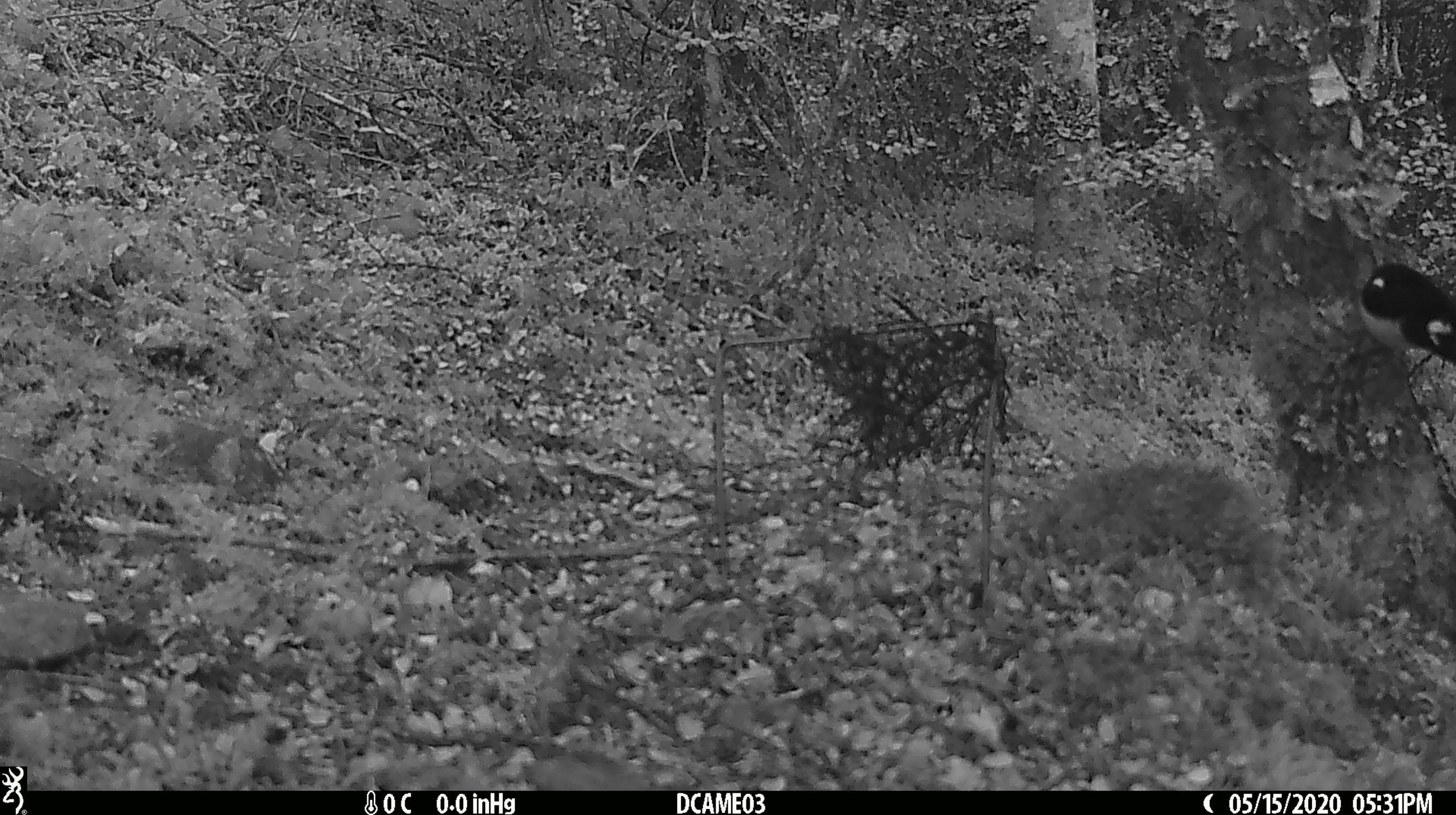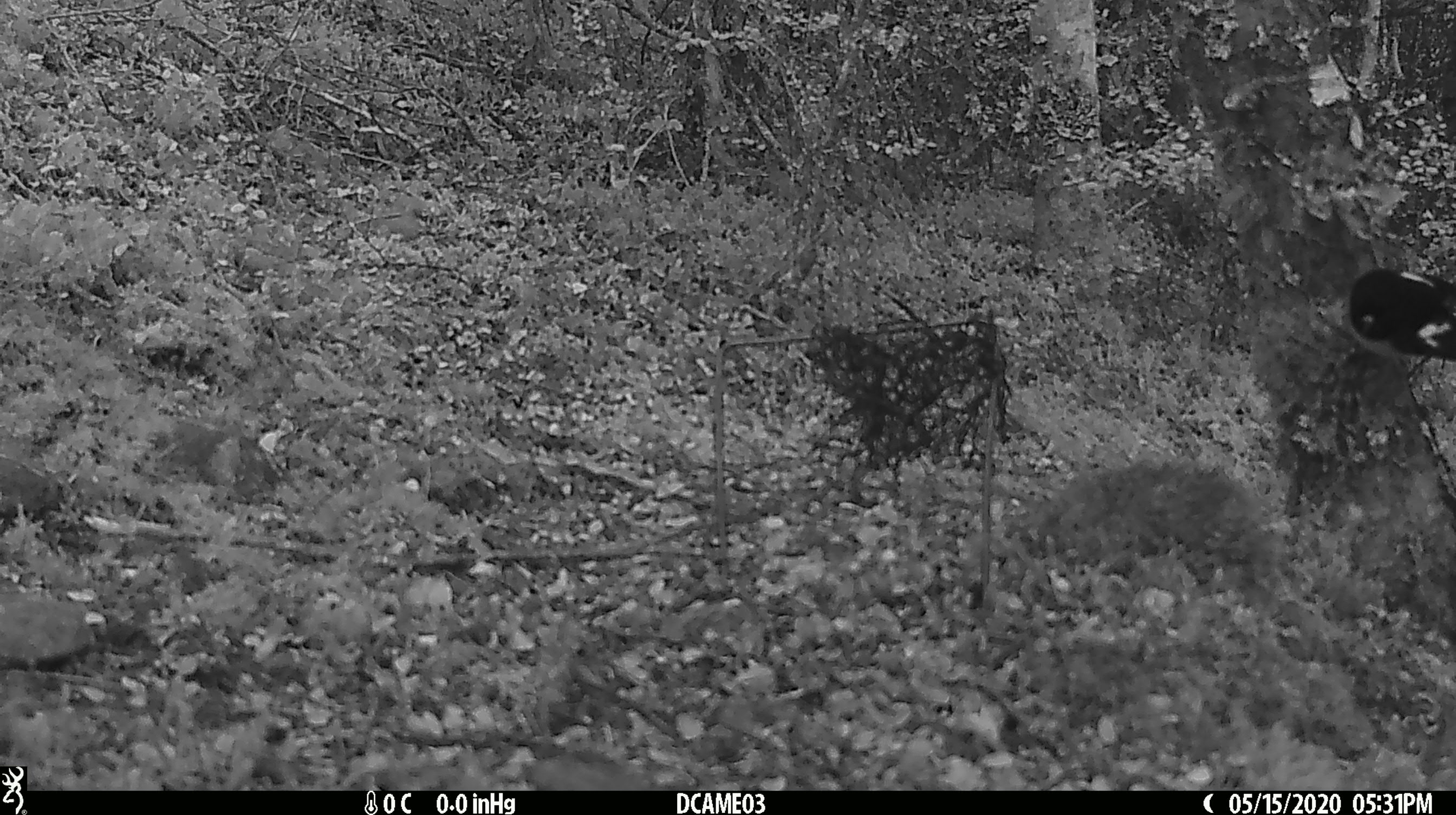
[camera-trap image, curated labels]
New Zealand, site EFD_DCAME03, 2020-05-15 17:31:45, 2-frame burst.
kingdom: Animalia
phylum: Chordata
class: Aves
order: Passeriformes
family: Petroicidae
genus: Petroica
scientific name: Petroica macrocephala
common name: tomtit